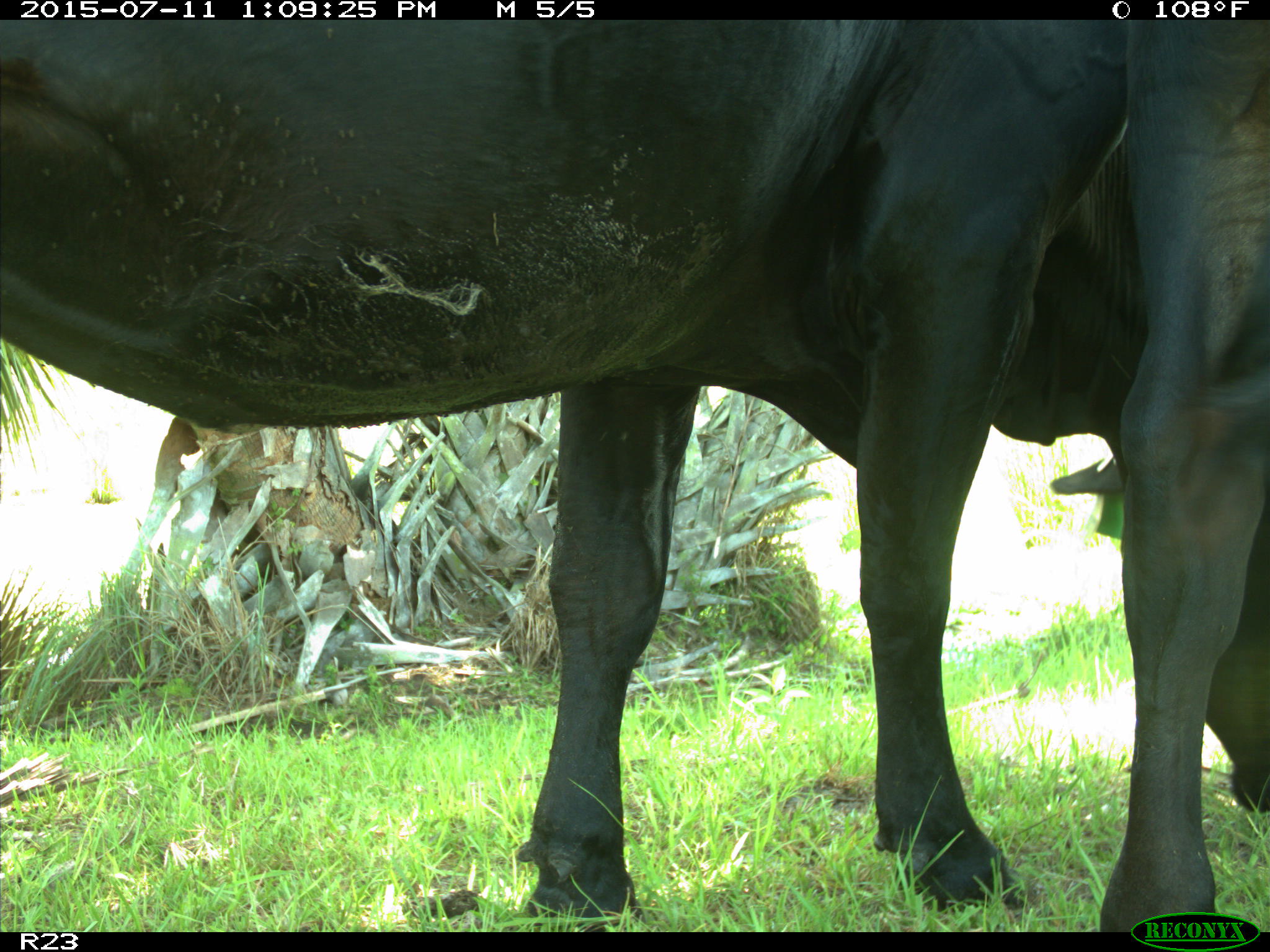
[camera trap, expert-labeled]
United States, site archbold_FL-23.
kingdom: Animalia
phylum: Chordata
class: Mammalia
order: Artiodactyla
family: Bovidae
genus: Bos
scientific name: Bos taurus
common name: domestic cow